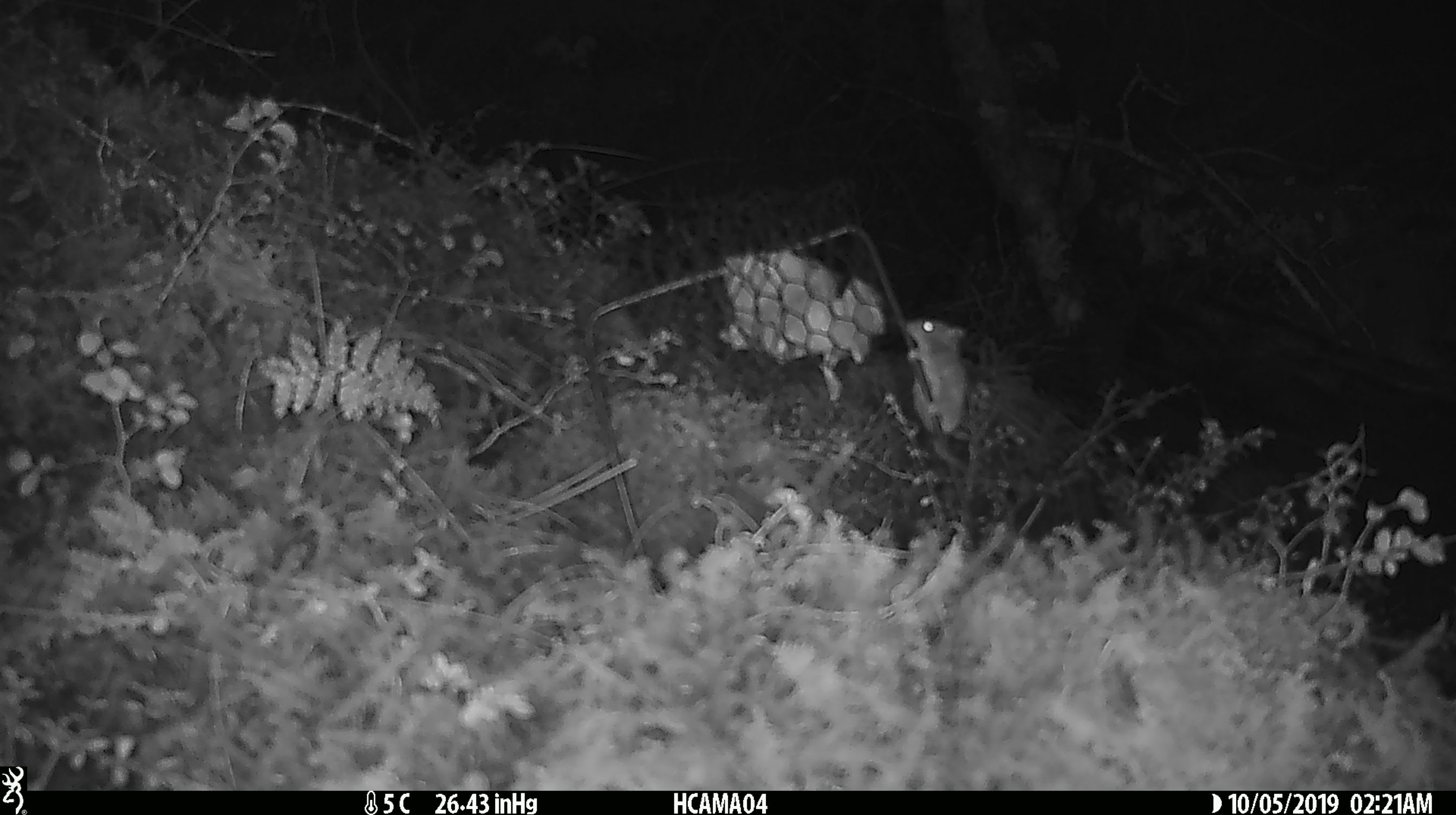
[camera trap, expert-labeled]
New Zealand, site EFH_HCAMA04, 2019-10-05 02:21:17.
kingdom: Animalia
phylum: Chordata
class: Mammalia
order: Rodentia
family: Muridae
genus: Mus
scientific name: Mus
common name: mouse